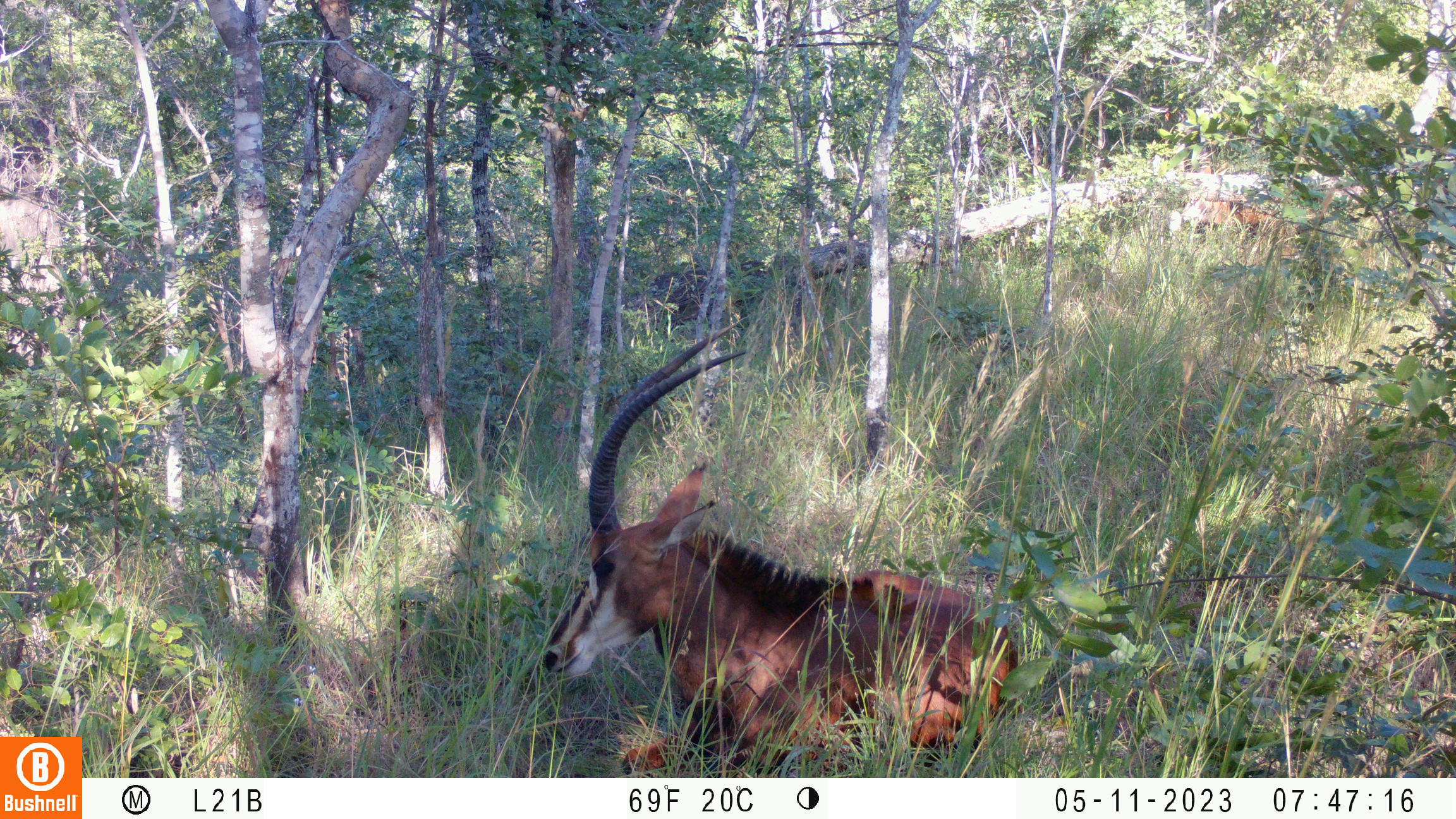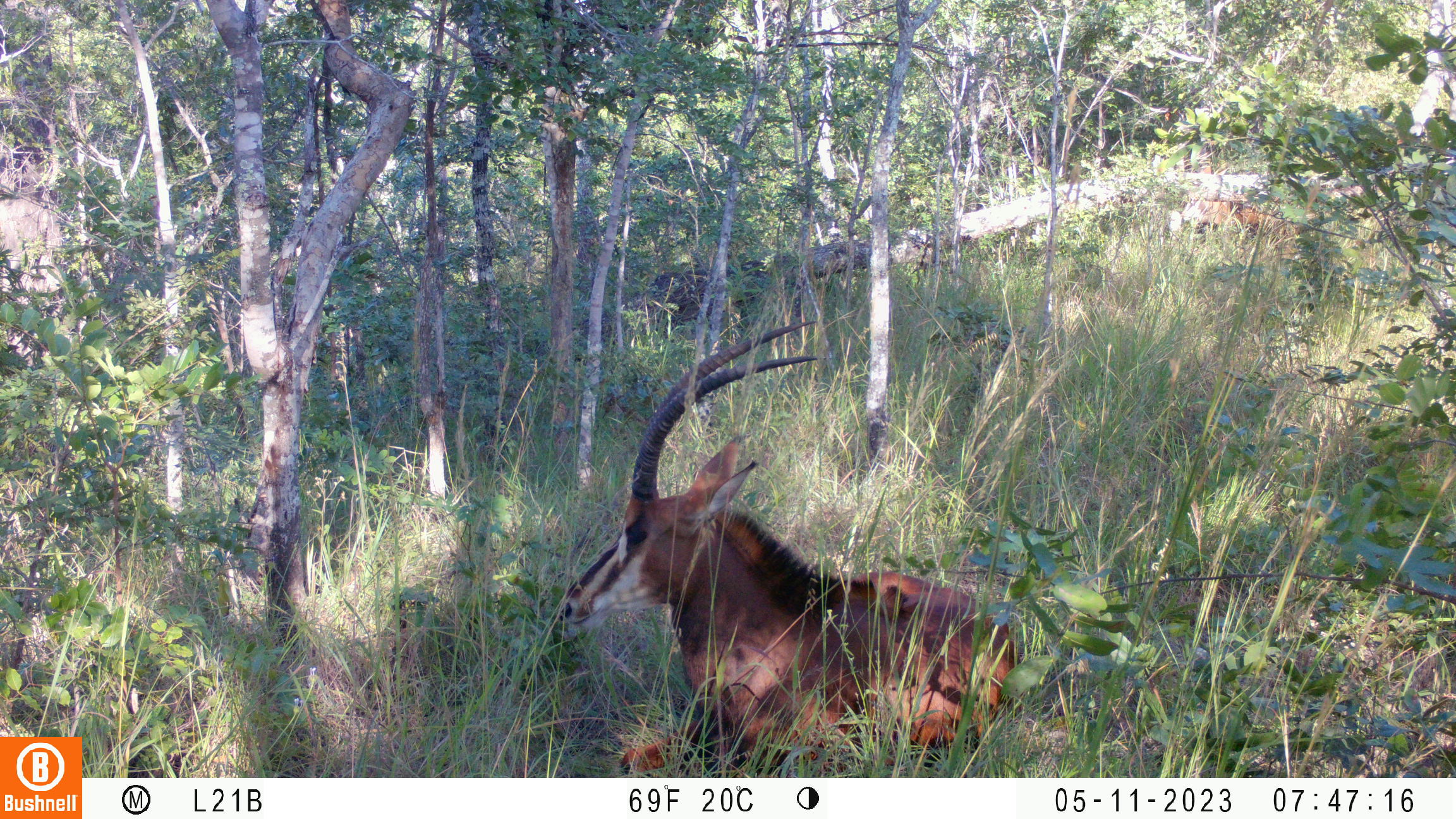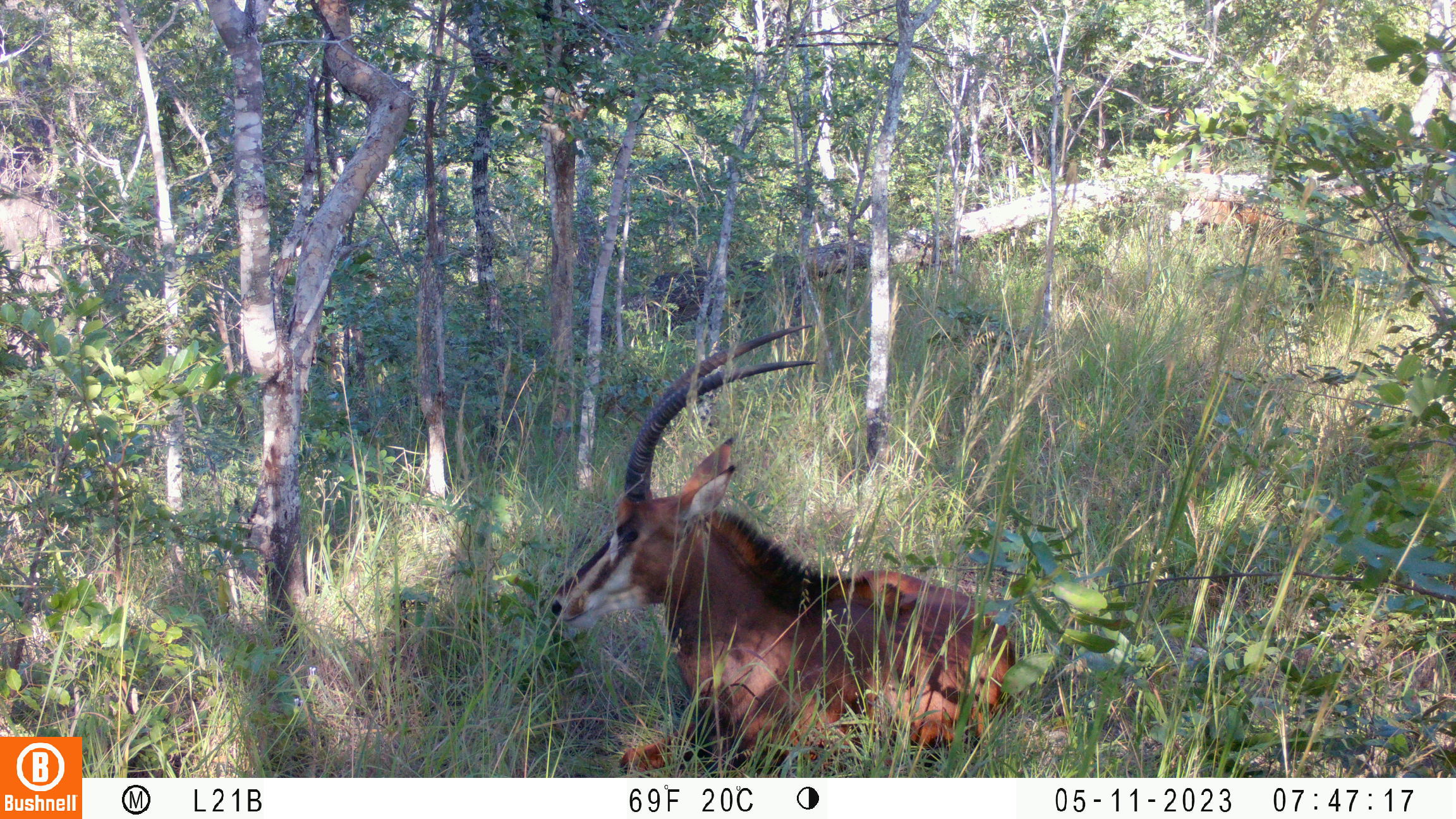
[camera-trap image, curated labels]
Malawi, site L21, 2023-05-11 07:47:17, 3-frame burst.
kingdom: Animalia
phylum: Chordata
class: Mammalia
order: Artiodactyla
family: Bovidae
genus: Hippotragus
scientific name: Hippotragus niger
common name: sable antelope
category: sable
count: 2